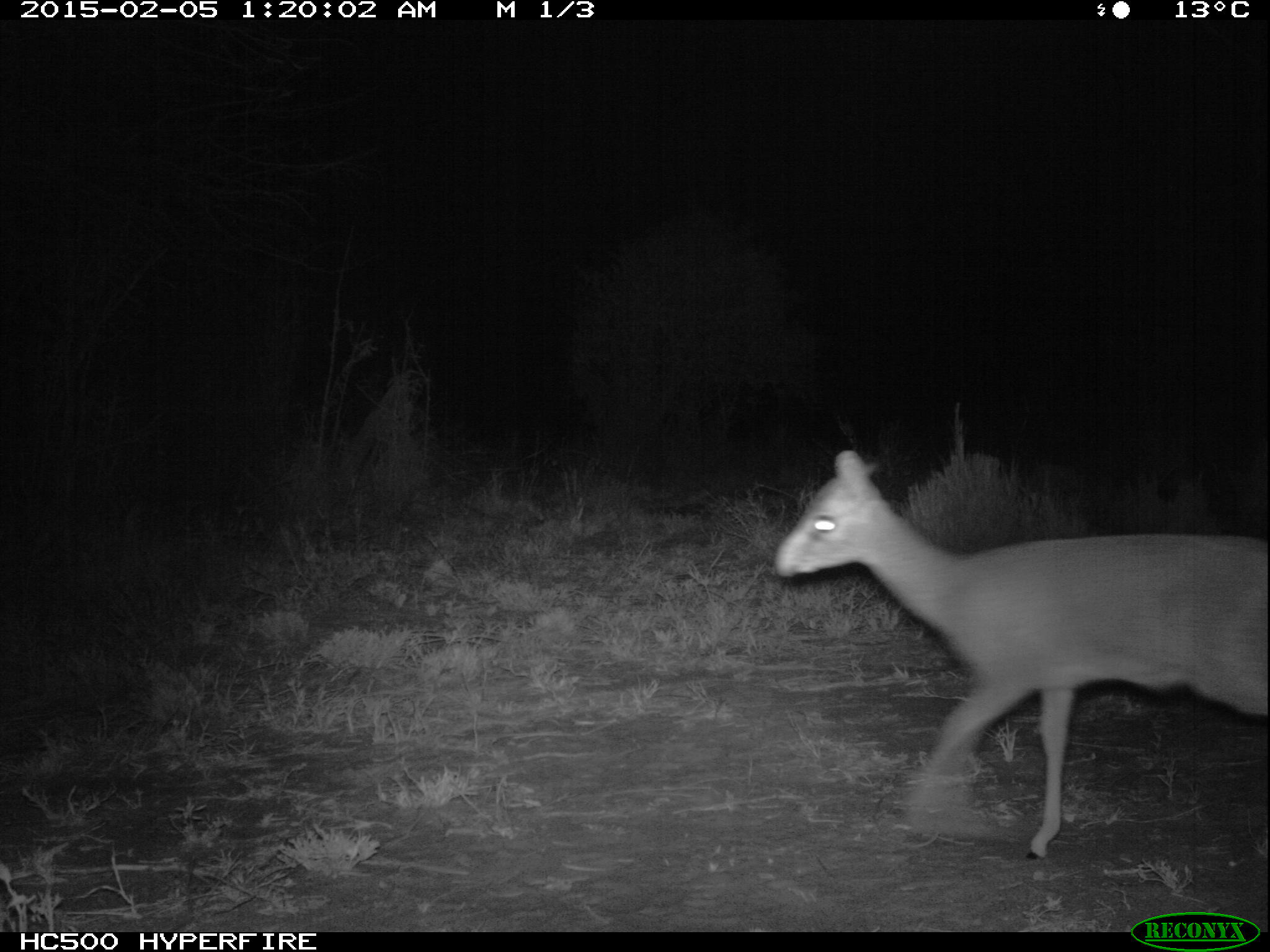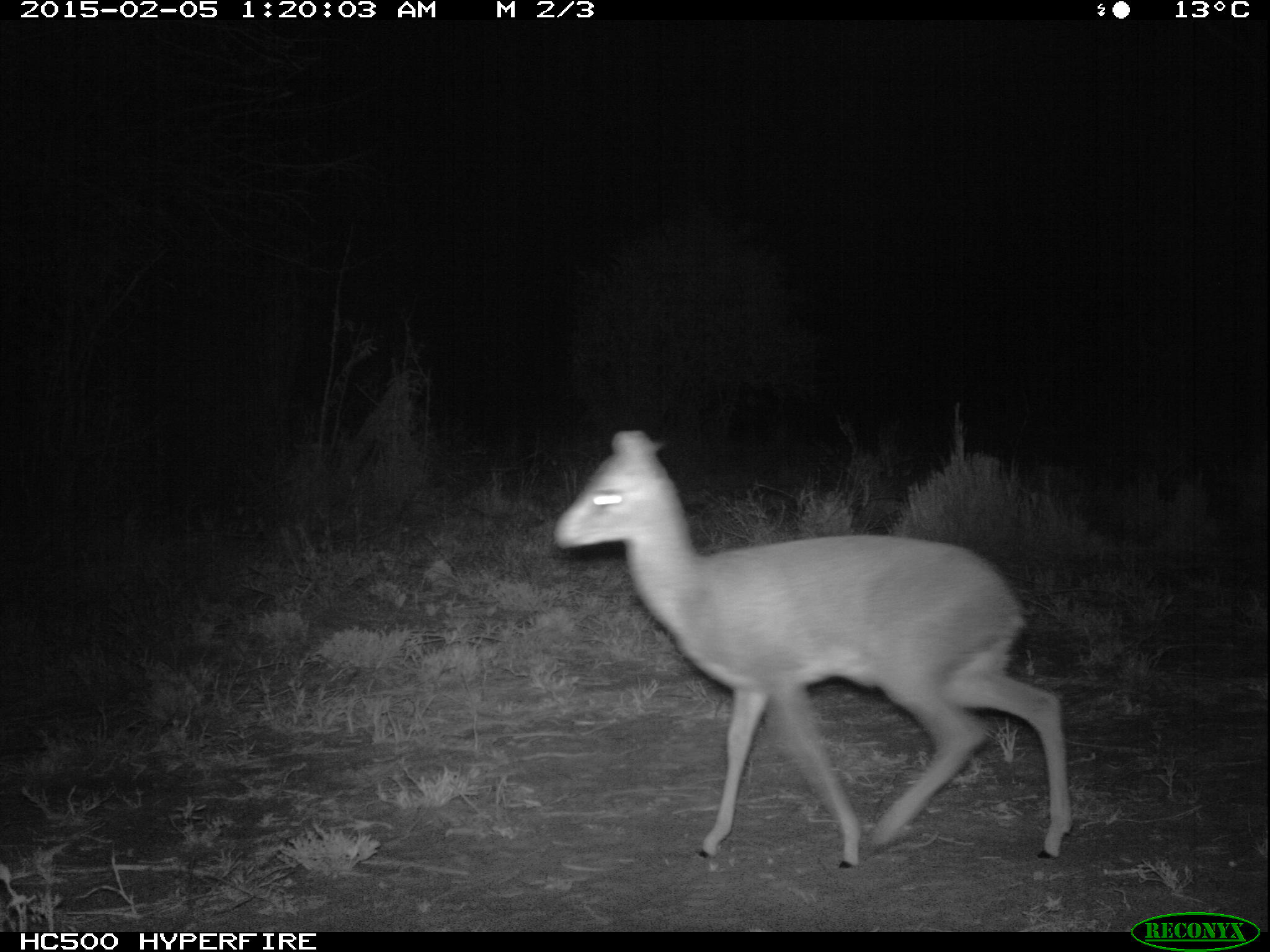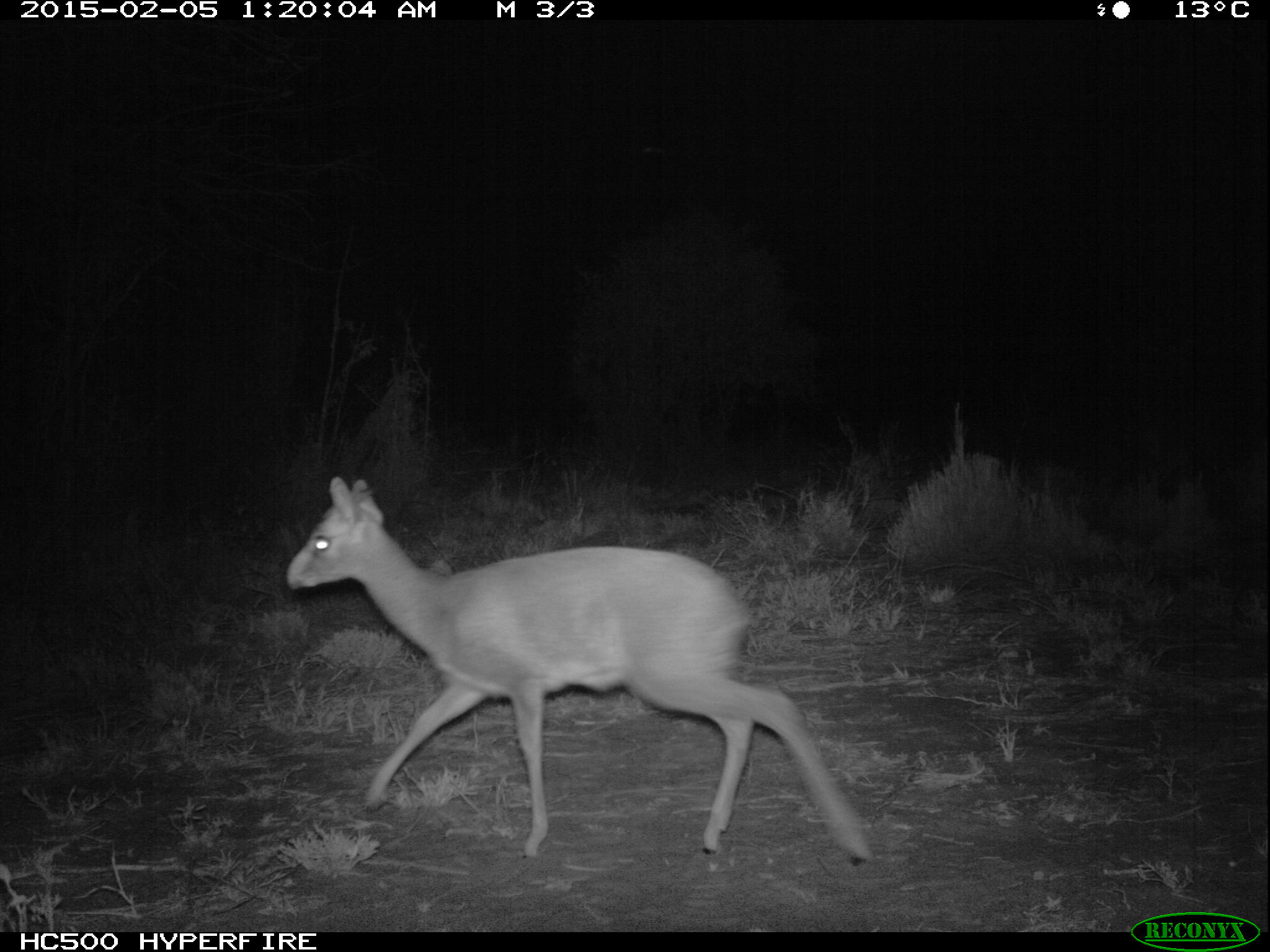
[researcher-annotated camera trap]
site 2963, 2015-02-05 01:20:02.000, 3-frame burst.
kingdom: Animalia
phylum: Chordata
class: Mammalia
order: Artiodactyla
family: Bovidae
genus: Madoqua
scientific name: Madoqua guentheri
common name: günther's dik-dik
Madoqua guentheri (günther's dik-dik), count 1.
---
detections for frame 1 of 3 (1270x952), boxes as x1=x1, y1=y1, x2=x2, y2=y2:
madoqua guentheri: x1=772, y1=446, x2=1264, y2=859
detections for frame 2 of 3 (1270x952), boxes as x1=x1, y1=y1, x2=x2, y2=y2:
madoqua guentheri: x1=554, y1=429, x2=1072, y2=866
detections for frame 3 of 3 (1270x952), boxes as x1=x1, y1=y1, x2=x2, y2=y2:
madoqua guentheri: x1=281, y1=477, x2=872, y2=866